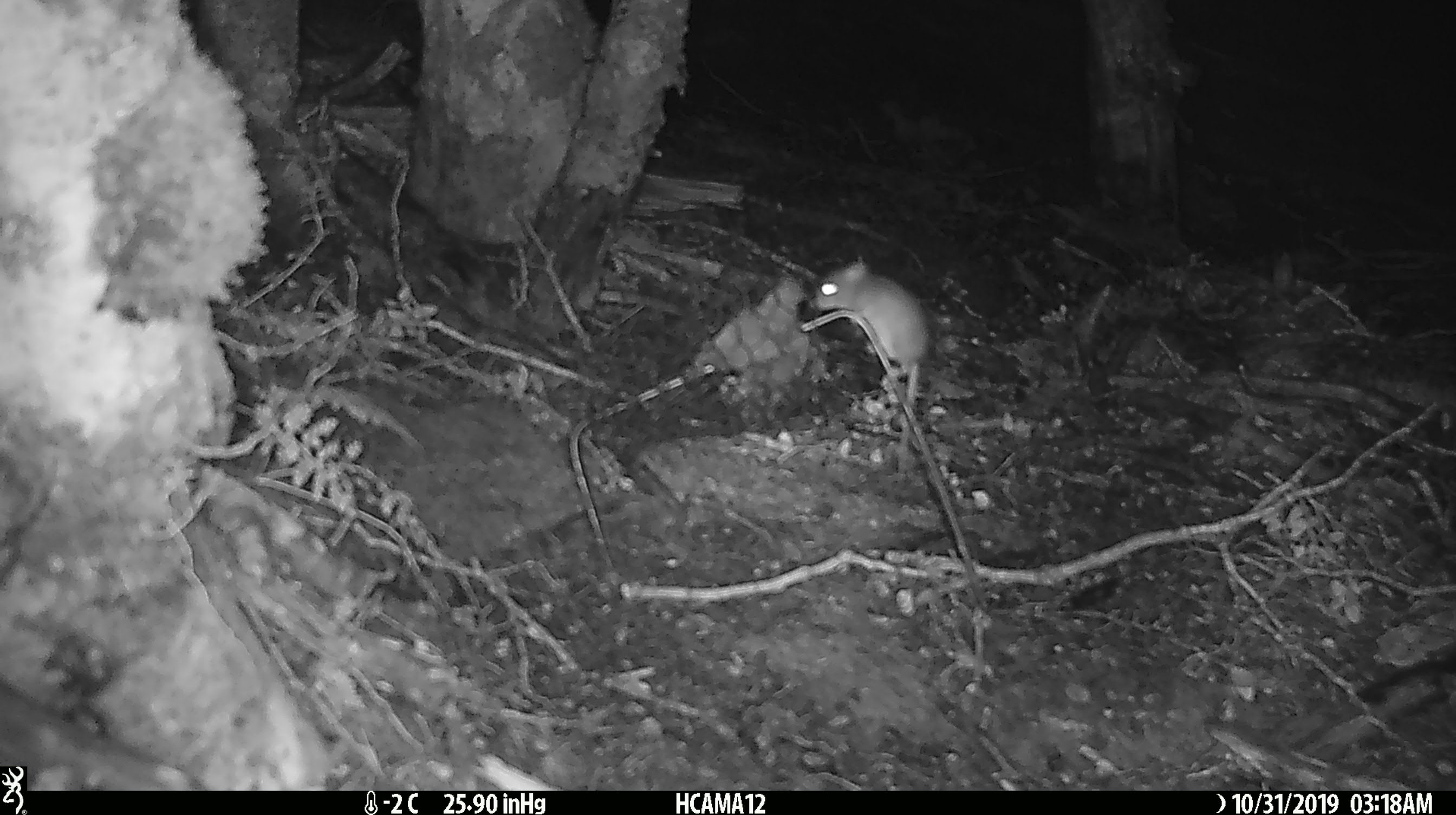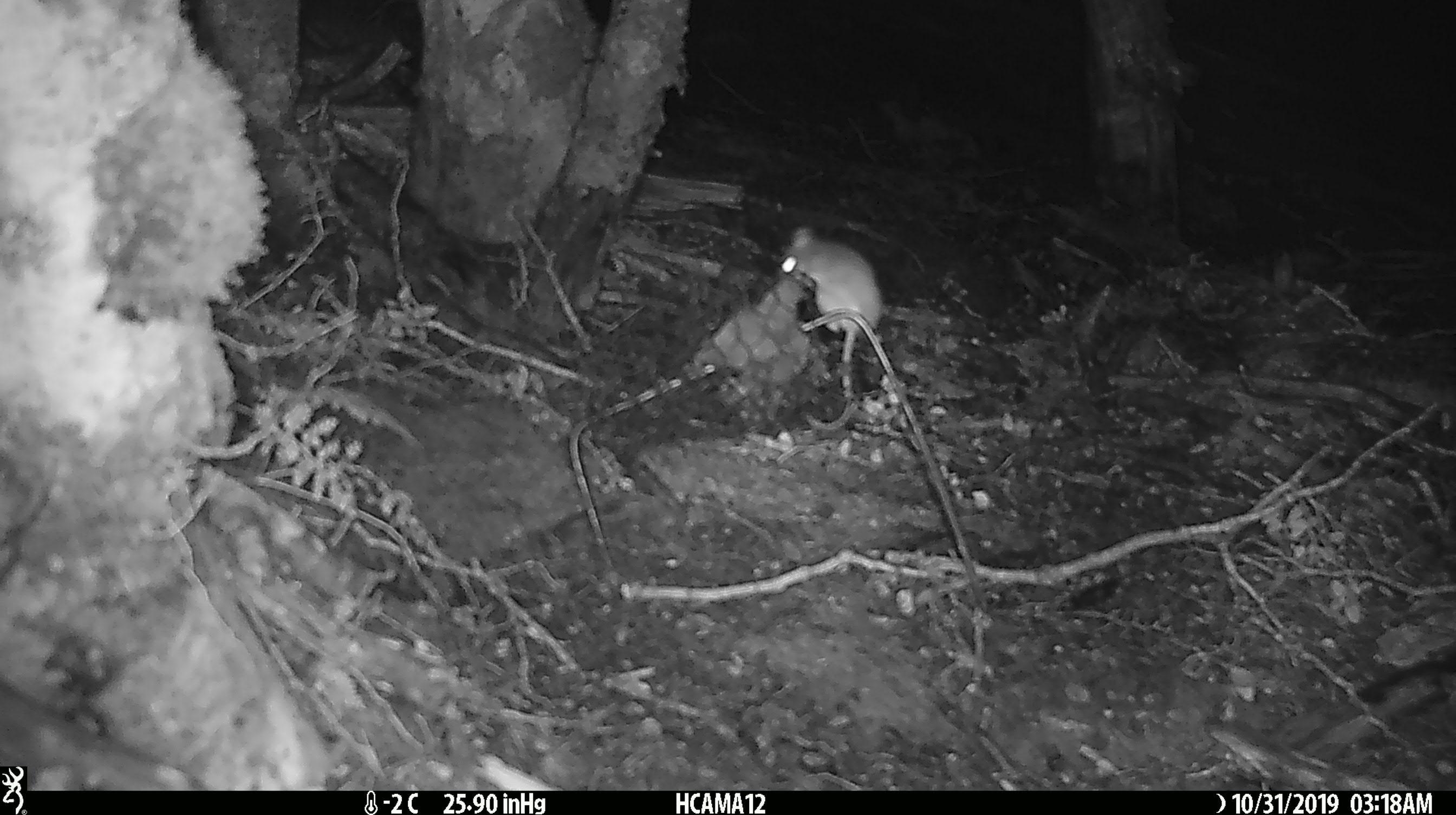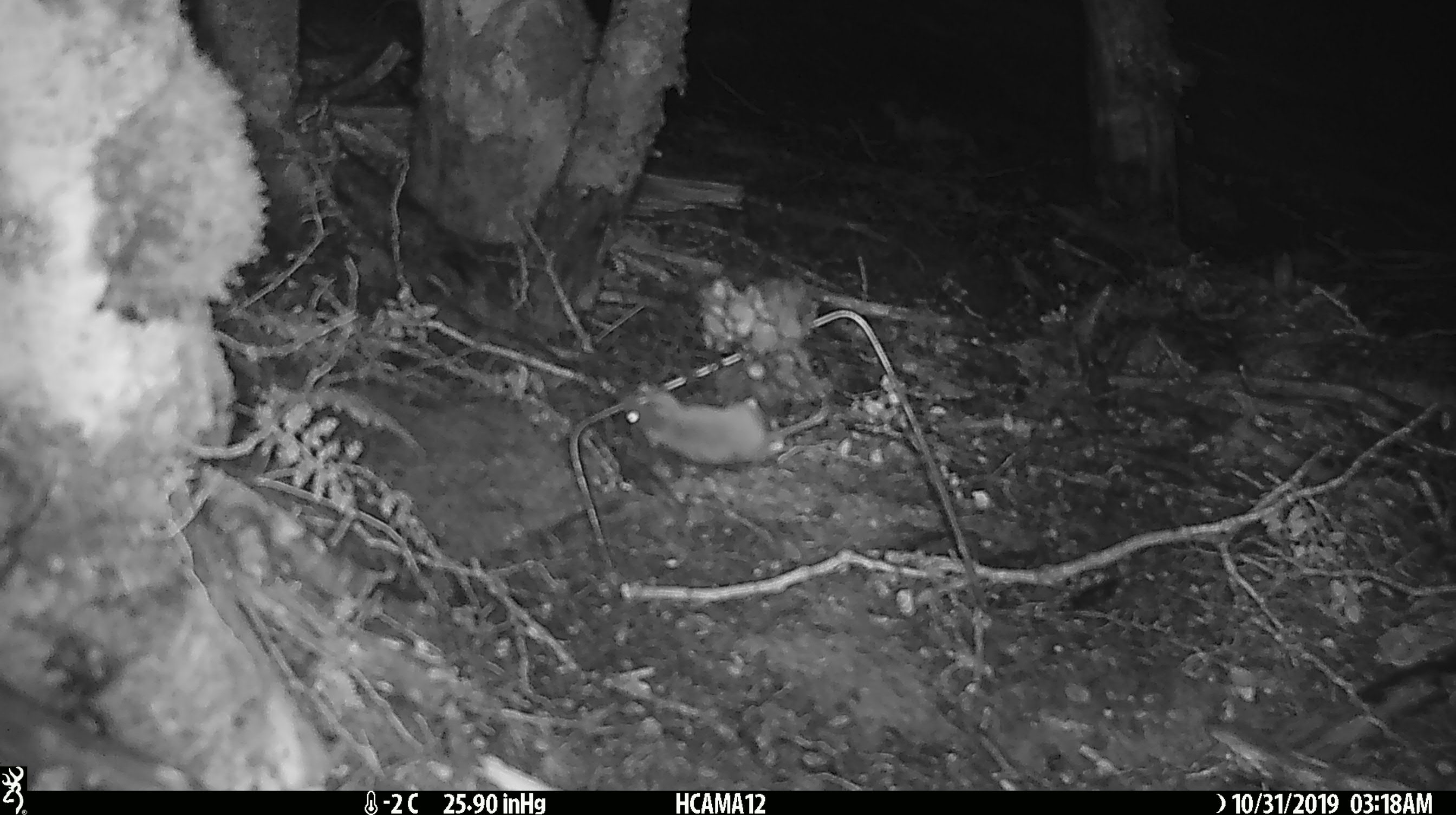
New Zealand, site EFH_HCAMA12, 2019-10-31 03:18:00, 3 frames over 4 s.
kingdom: Animalia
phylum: Chordata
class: Mammalia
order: Rodentia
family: Muridae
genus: Mus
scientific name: Mus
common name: mouse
Mouse (Mus).